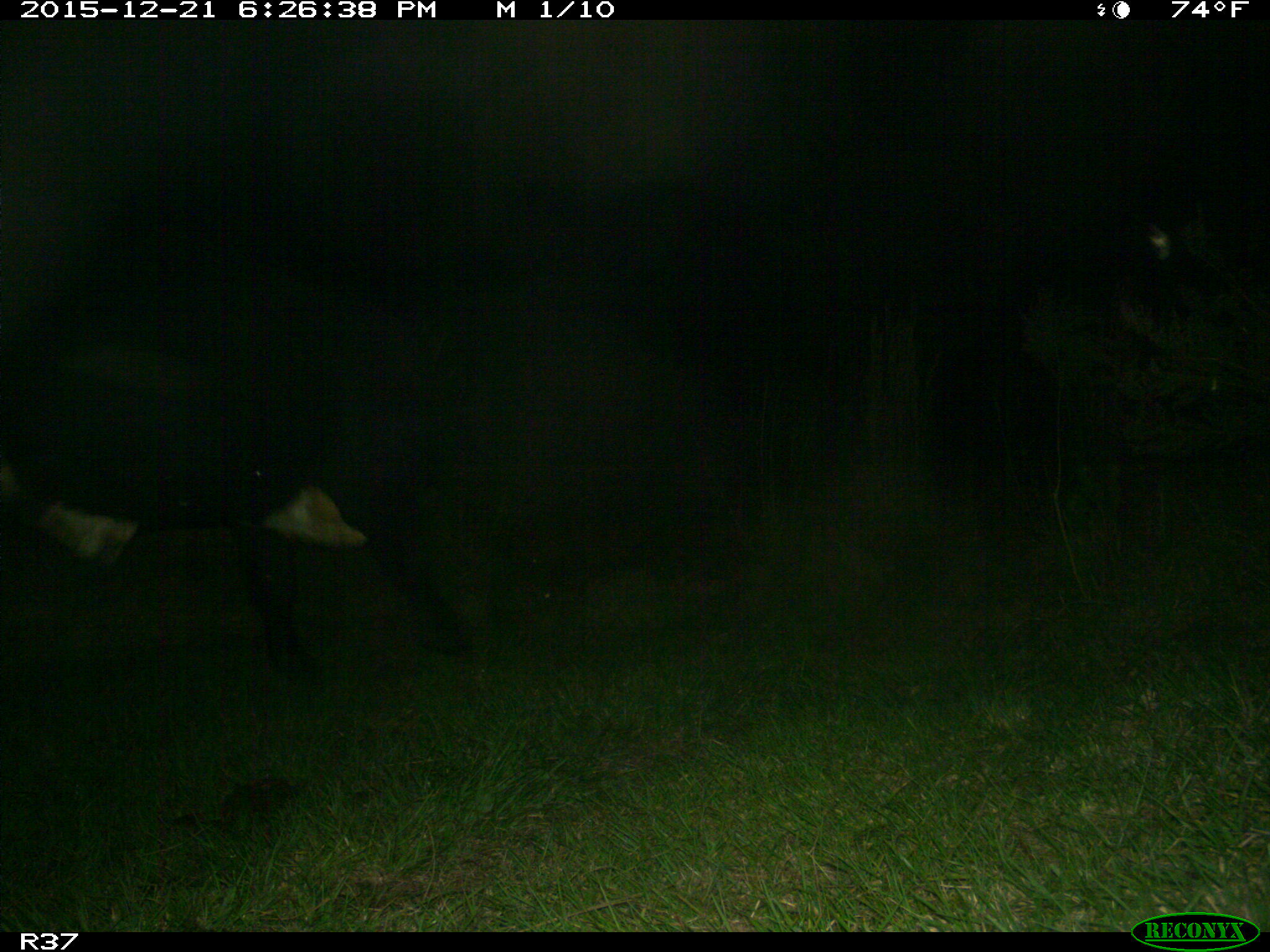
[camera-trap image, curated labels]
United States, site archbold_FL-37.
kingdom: Animalia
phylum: Chordata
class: Mammalia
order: Artiodactyla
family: Bovidae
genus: Bos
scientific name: Bos taurus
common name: domestic cow